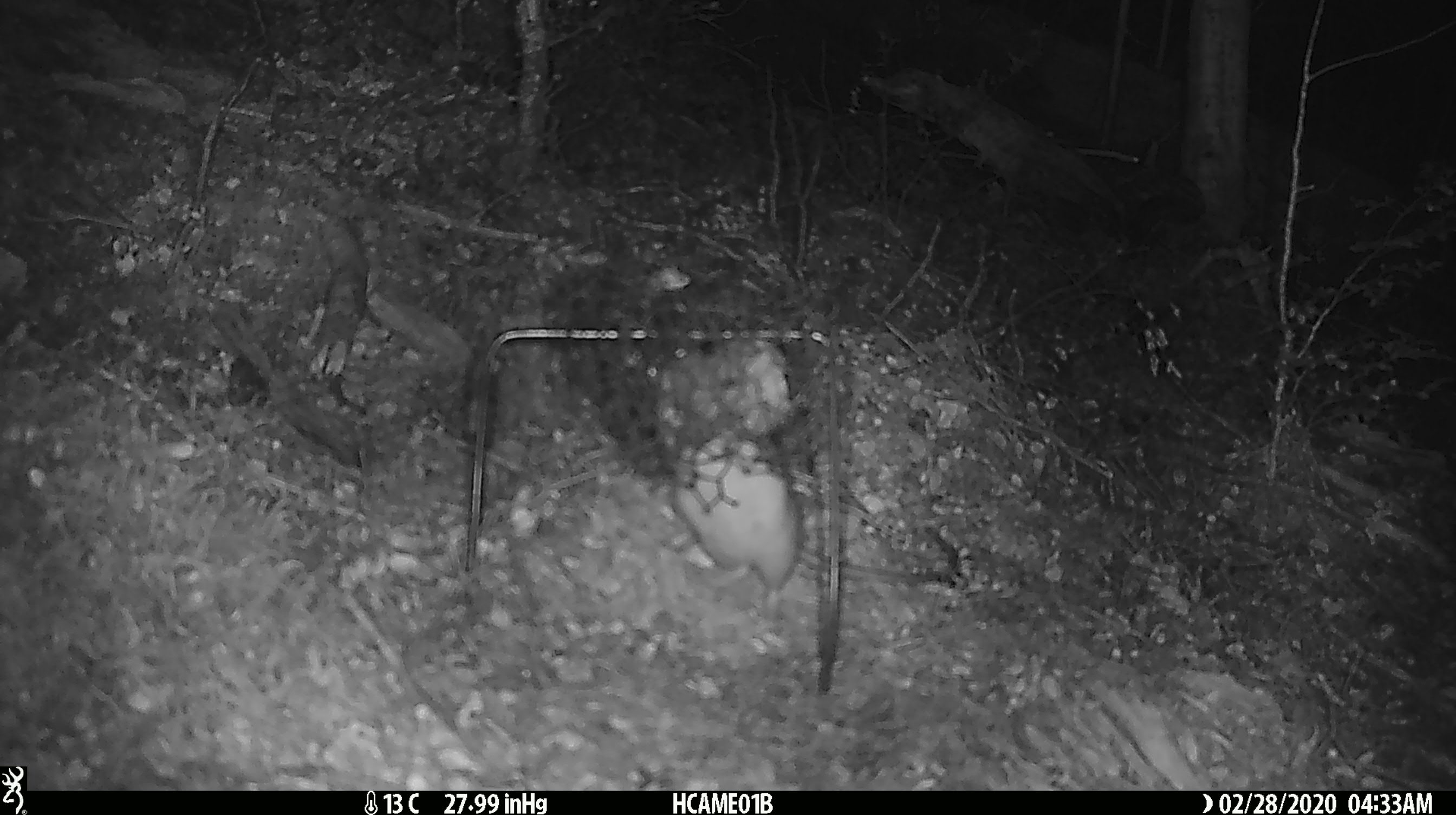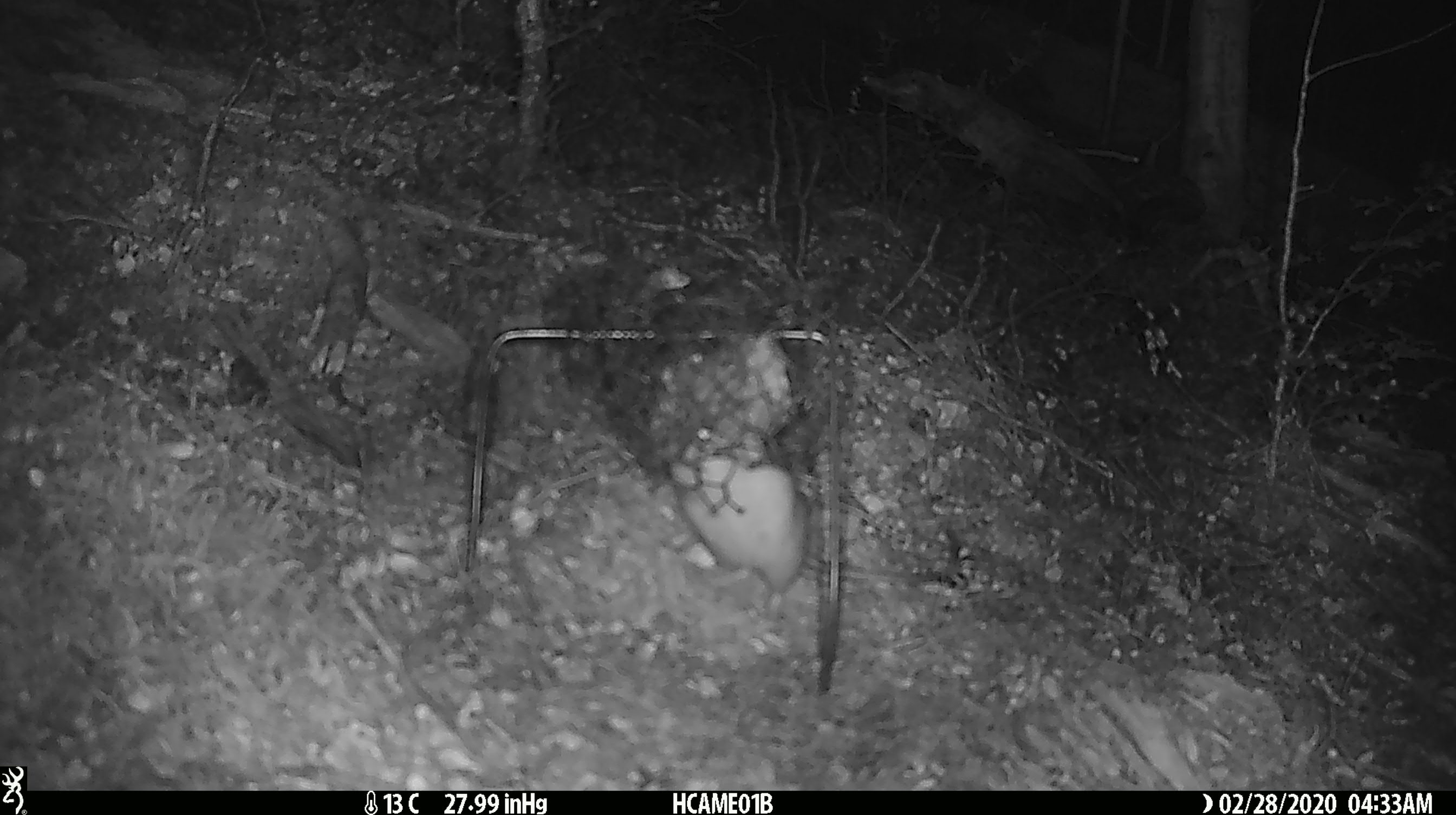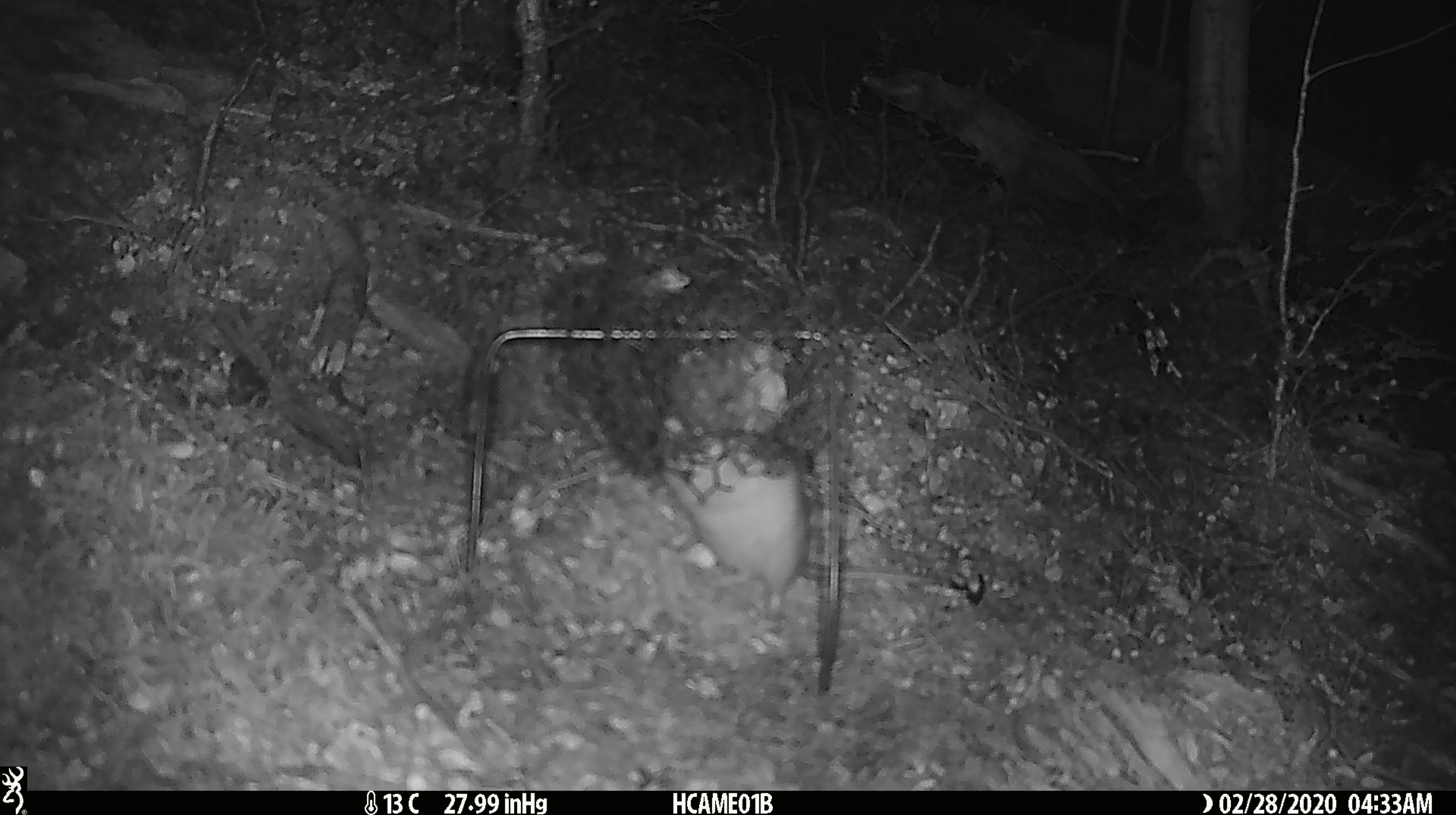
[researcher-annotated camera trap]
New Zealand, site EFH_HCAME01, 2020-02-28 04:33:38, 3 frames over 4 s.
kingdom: Animalia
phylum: Chordata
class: Mammalia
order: Rodentia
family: Muridae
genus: Rattus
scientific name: Rattus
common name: rat